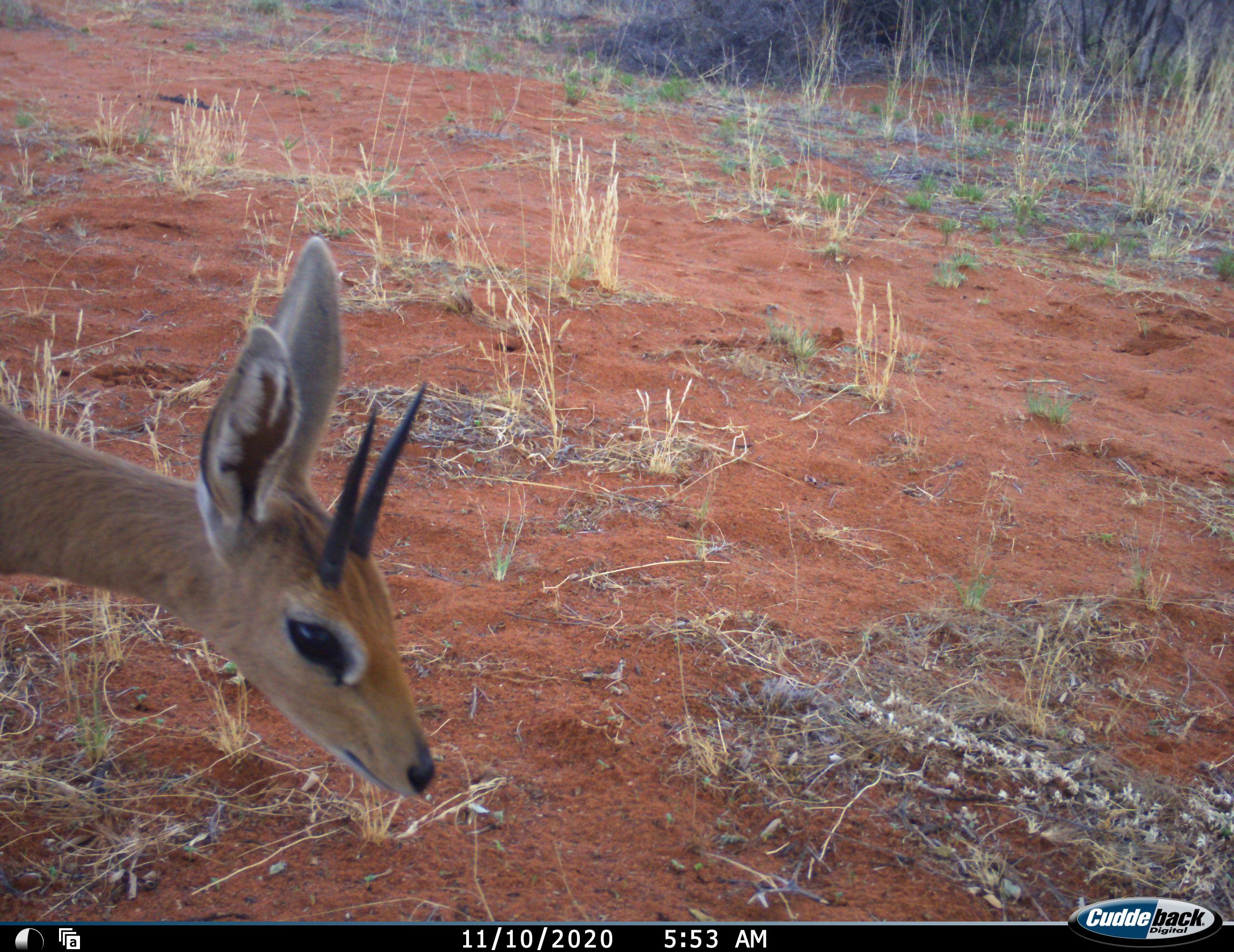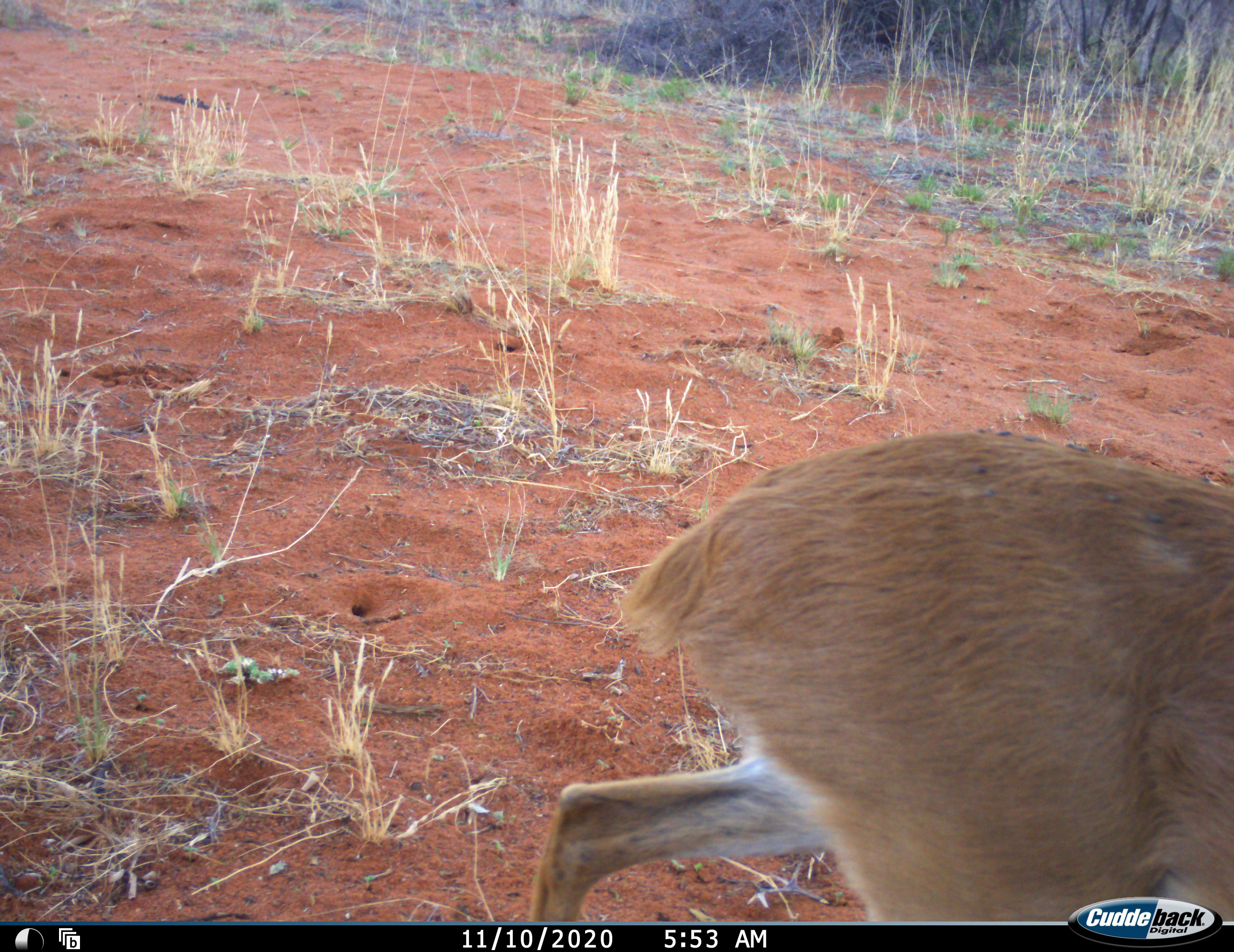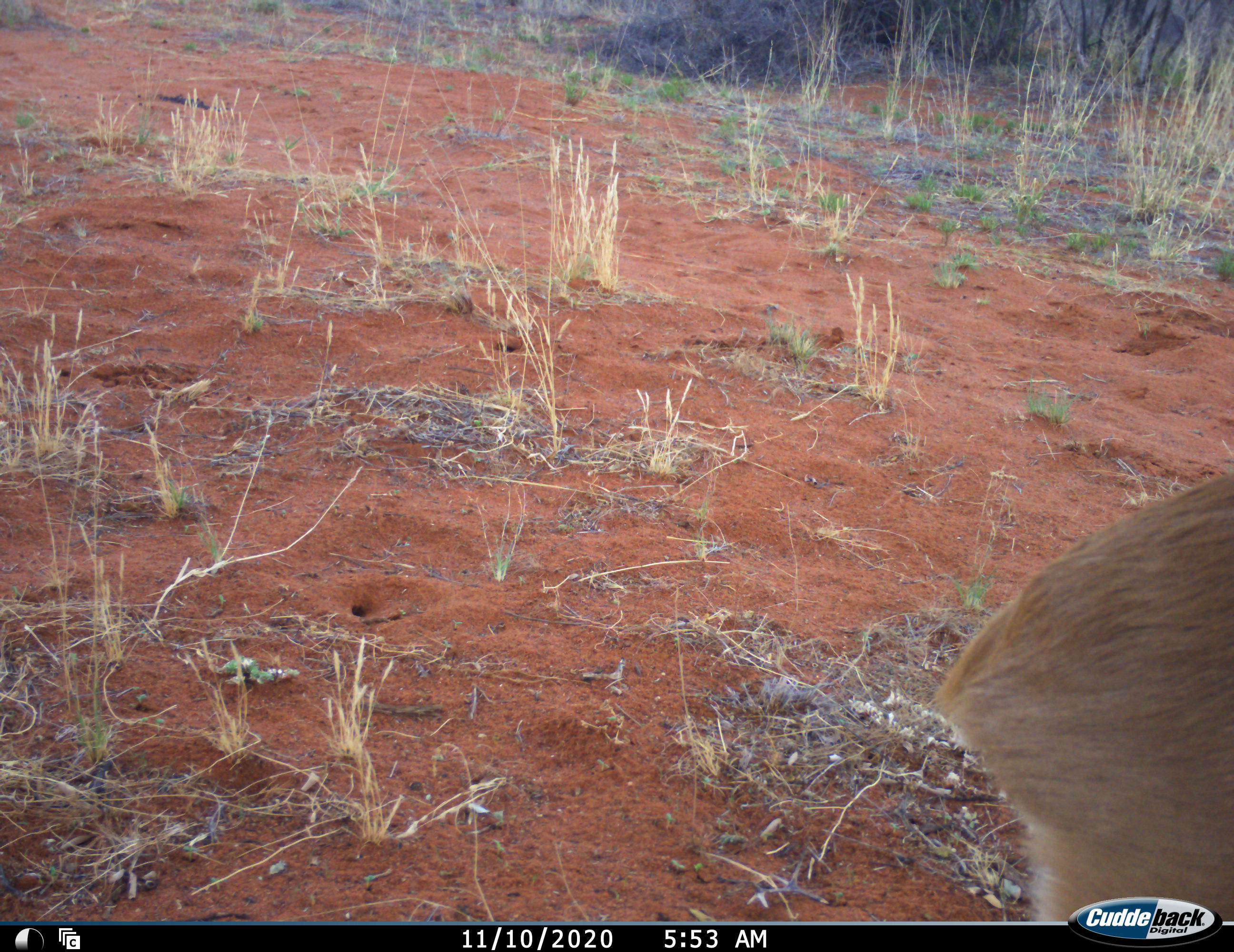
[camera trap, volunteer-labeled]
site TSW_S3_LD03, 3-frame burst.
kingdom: Animalia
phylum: Chordata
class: Mammalia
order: Artiodactyla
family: Bovidae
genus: Raphicerus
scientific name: Raphicerus campestris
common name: steenbok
Steenbok (Raphicerus campestris), count 1. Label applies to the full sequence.